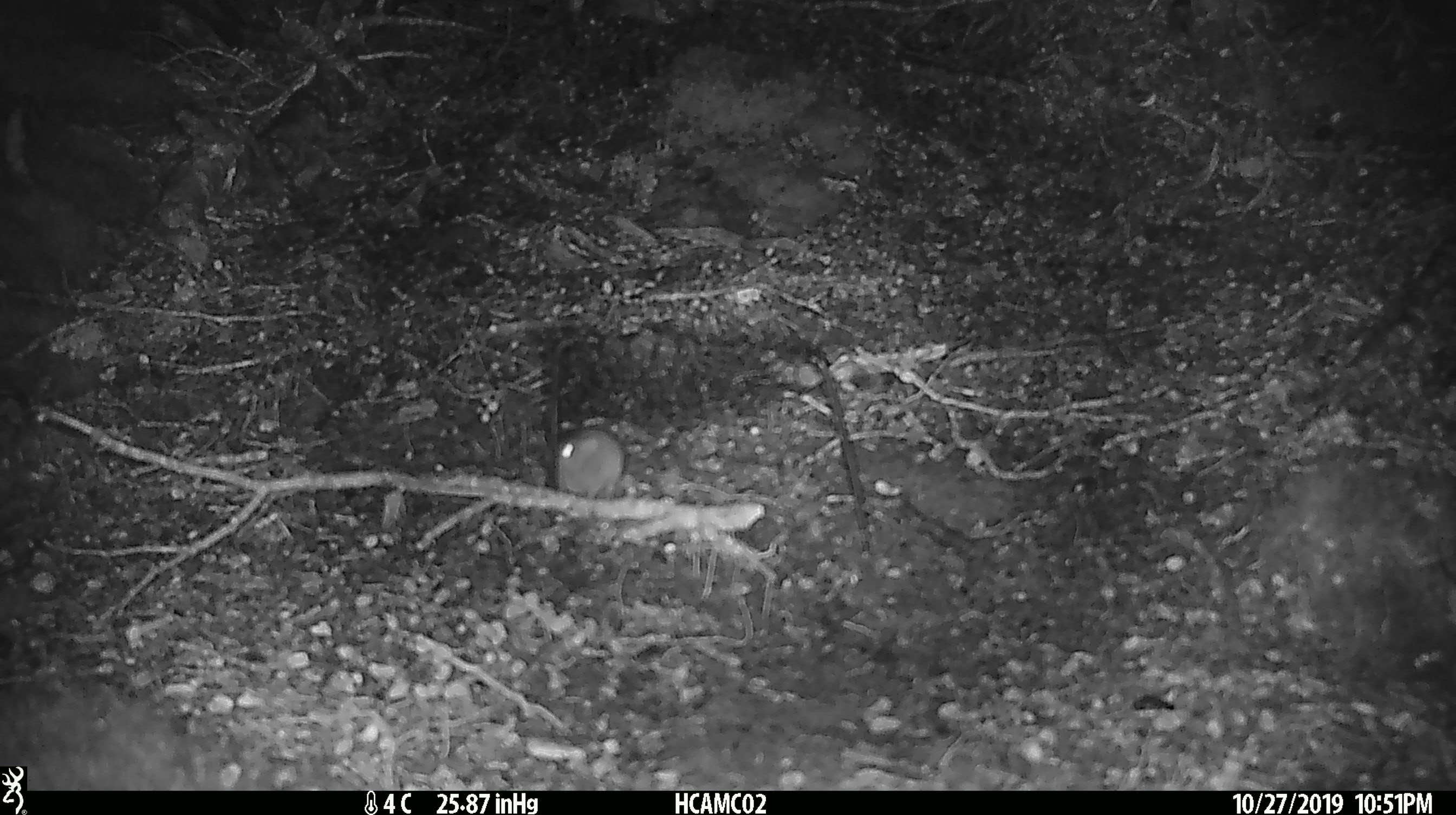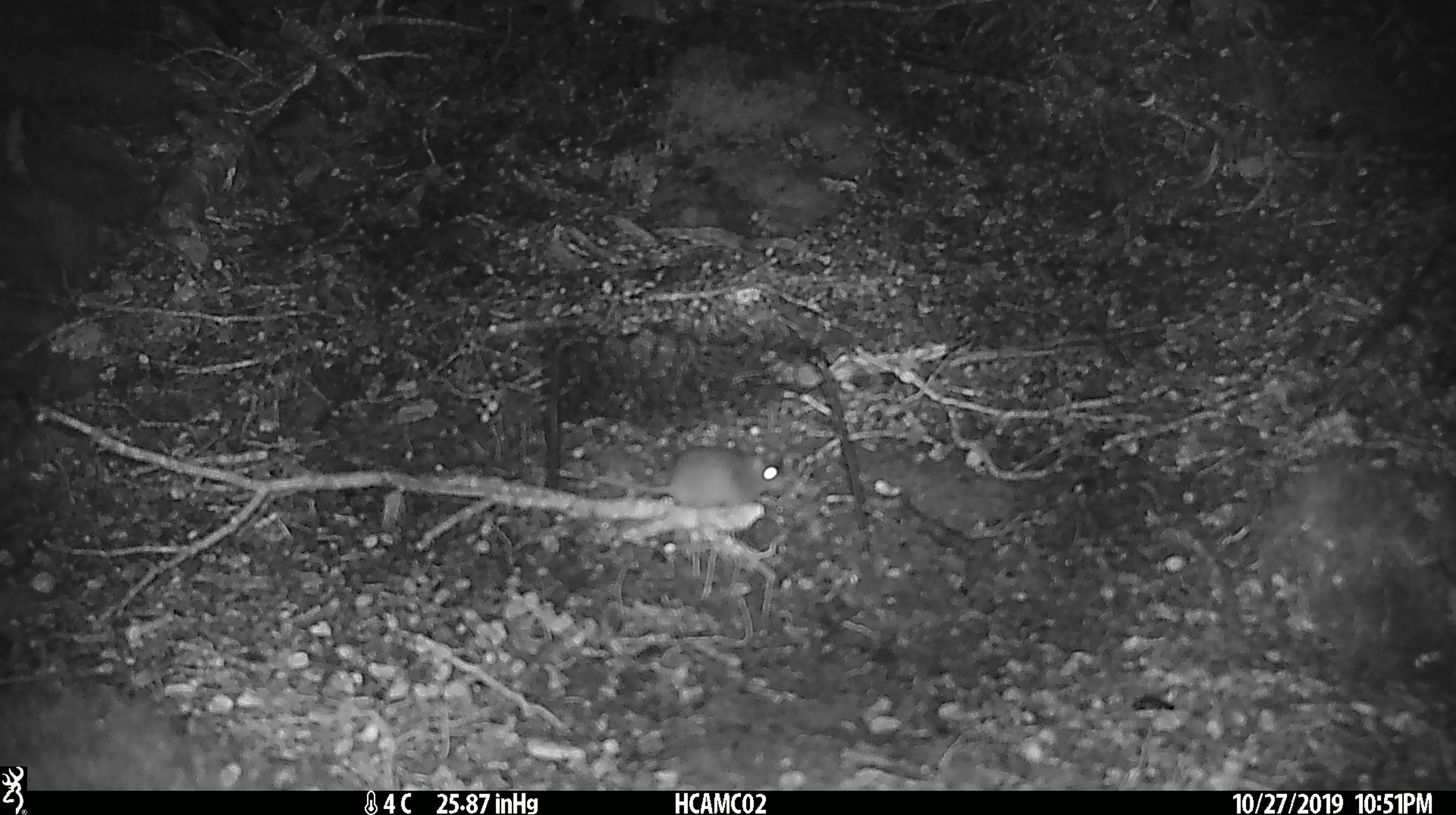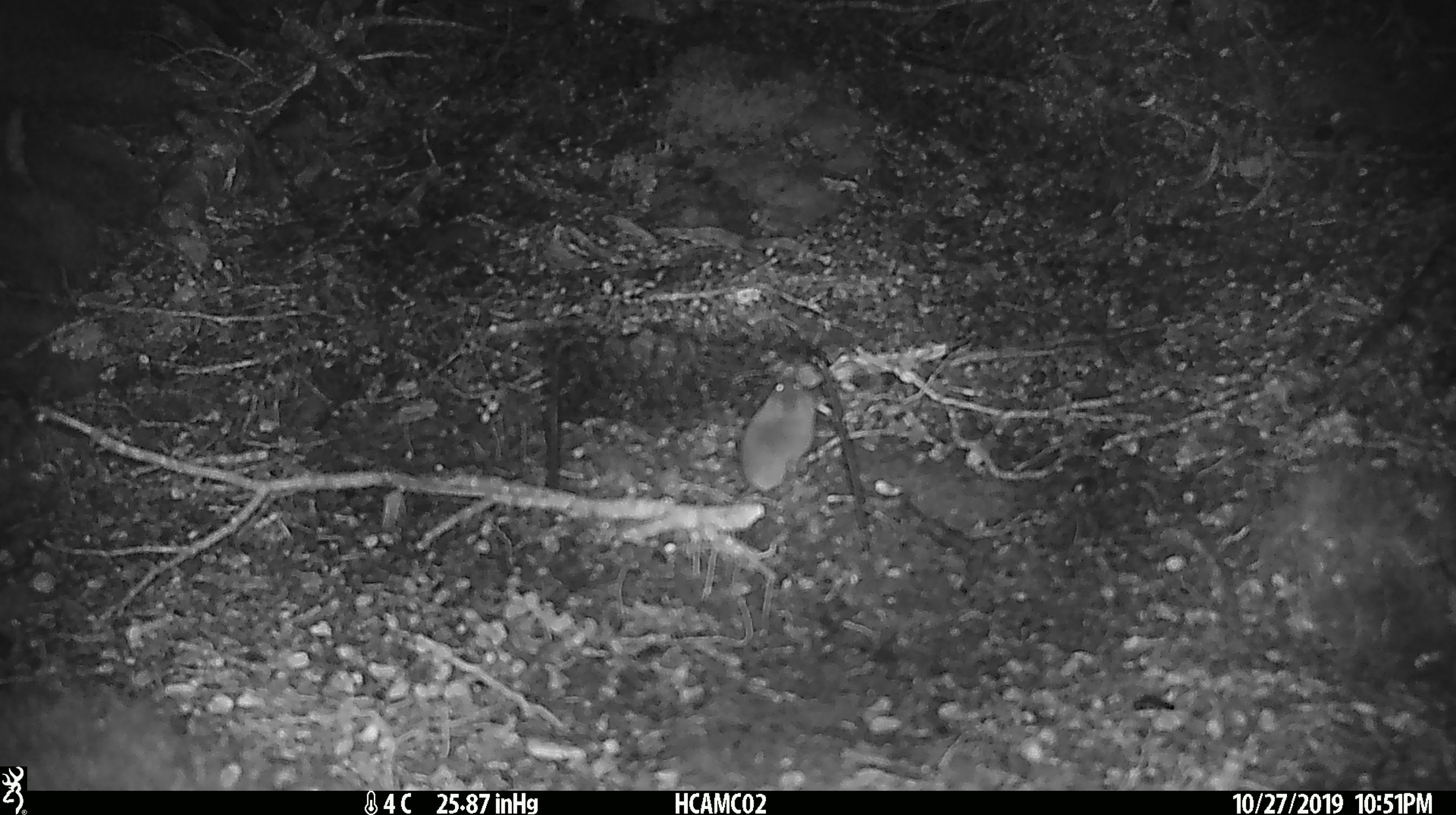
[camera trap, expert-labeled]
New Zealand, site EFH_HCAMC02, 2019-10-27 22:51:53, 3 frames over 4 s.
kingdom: Animalia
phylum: Chordata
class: Mammalia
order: Rodentia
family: Muridae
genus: Mus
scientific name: Mus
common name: mouse